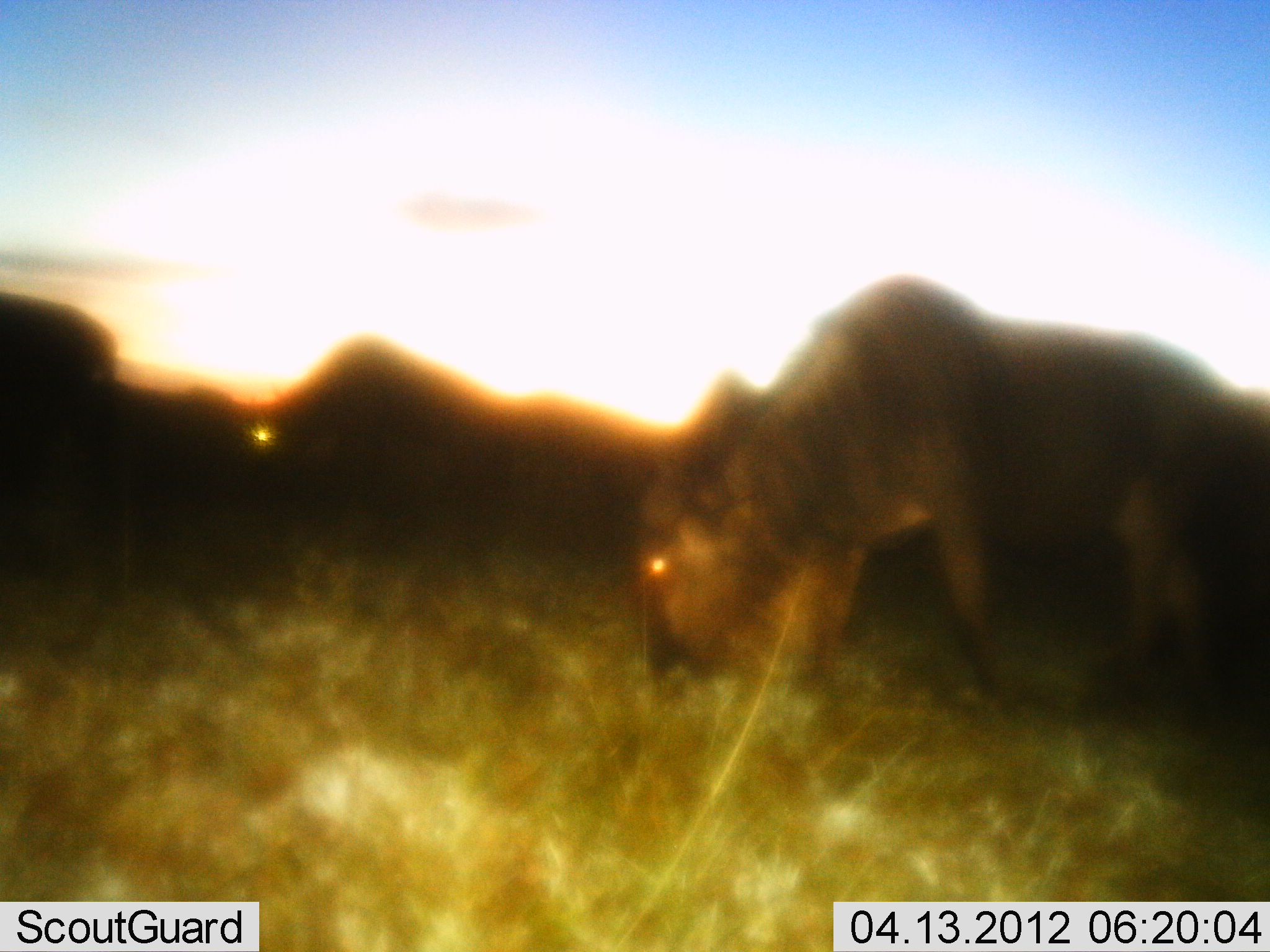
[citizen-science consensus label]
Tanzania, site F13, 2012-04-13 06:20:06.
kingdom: Animalia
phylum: Chordata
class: Mammalia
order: Artiodactyla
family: Bovidae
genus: Connochaetes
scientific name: Connochaetes taurinus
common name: blue wildebeest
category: wildebeest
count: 2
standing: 18%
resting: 0%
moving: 9%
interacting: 0%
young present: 0%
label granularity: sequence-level